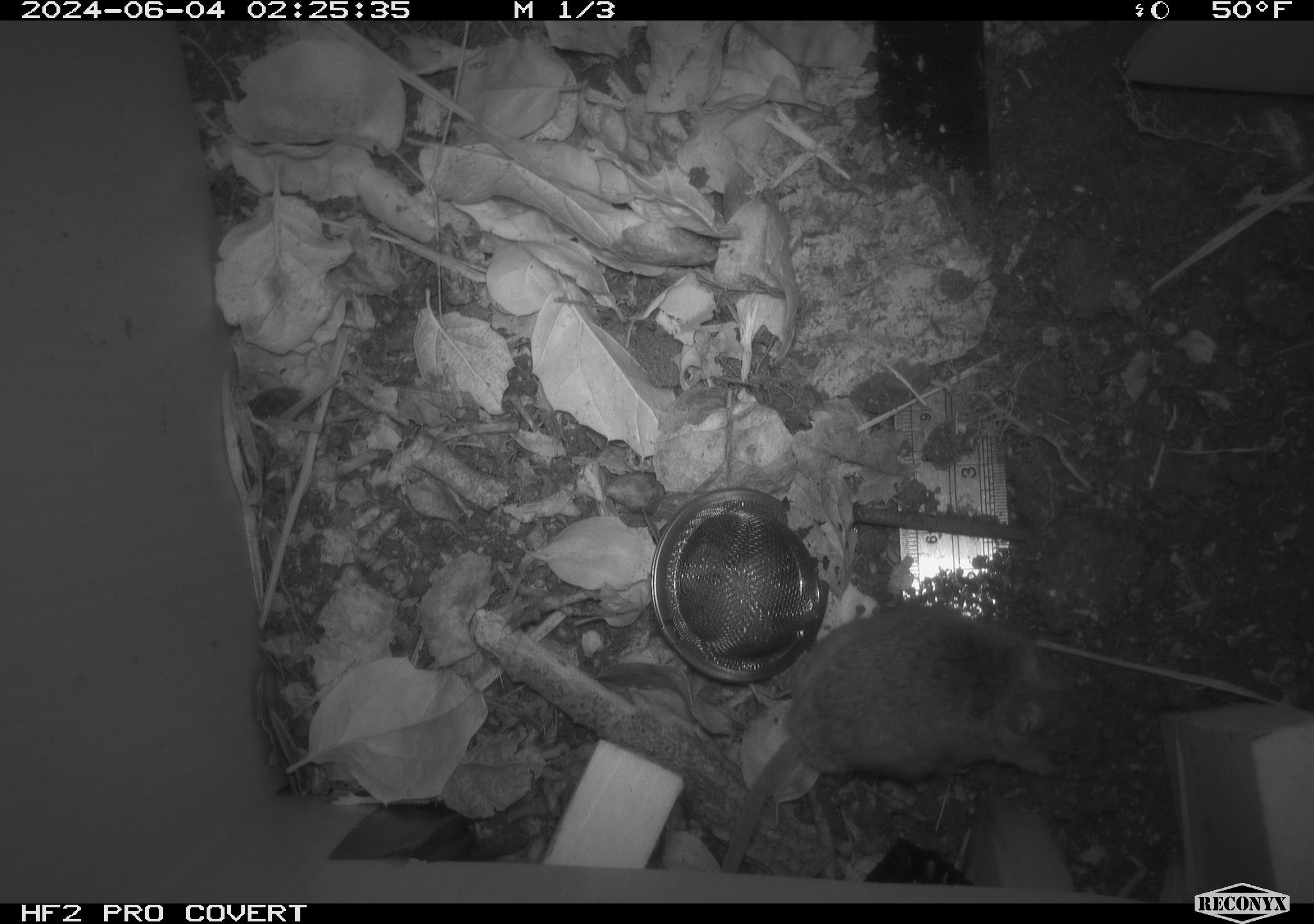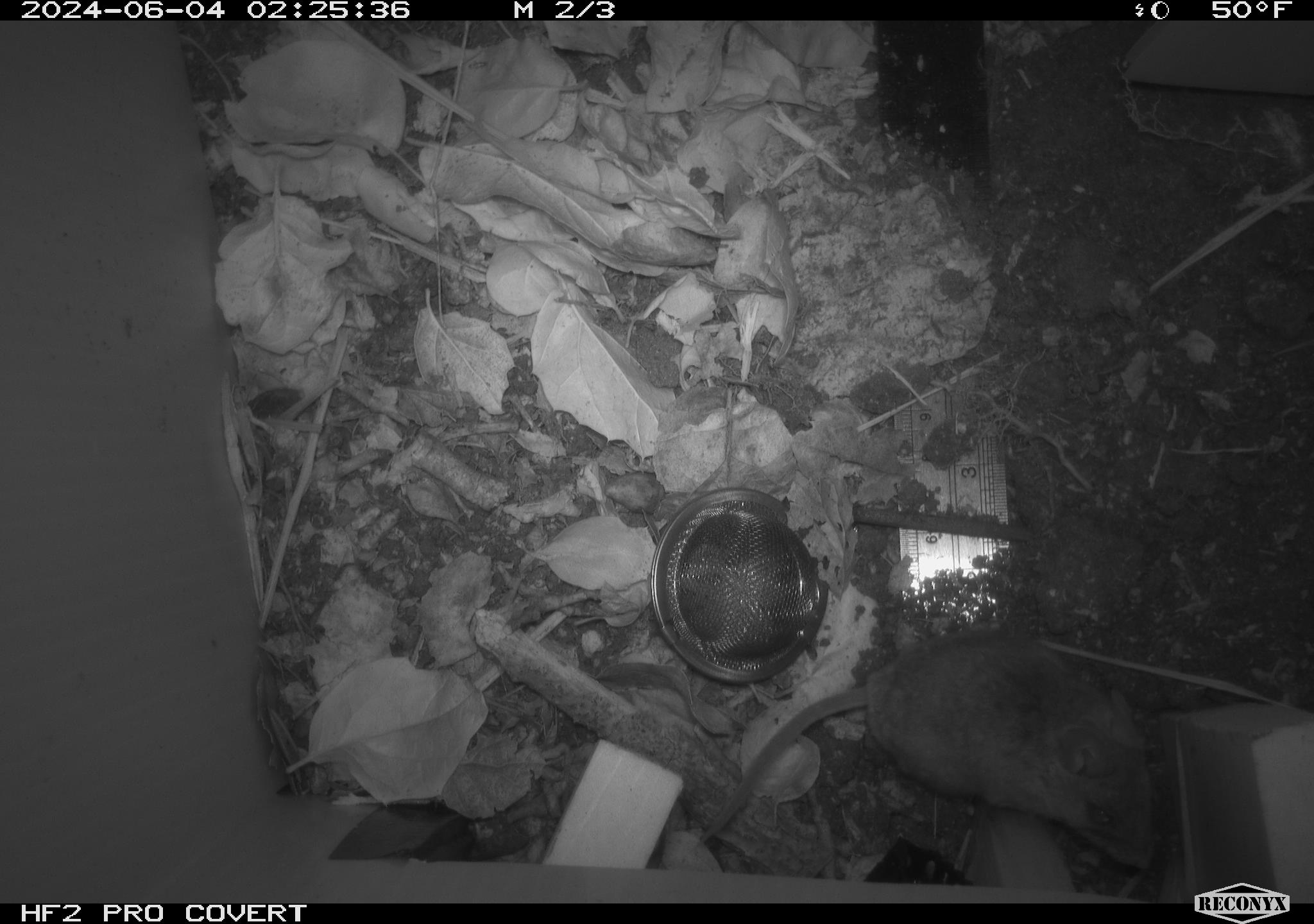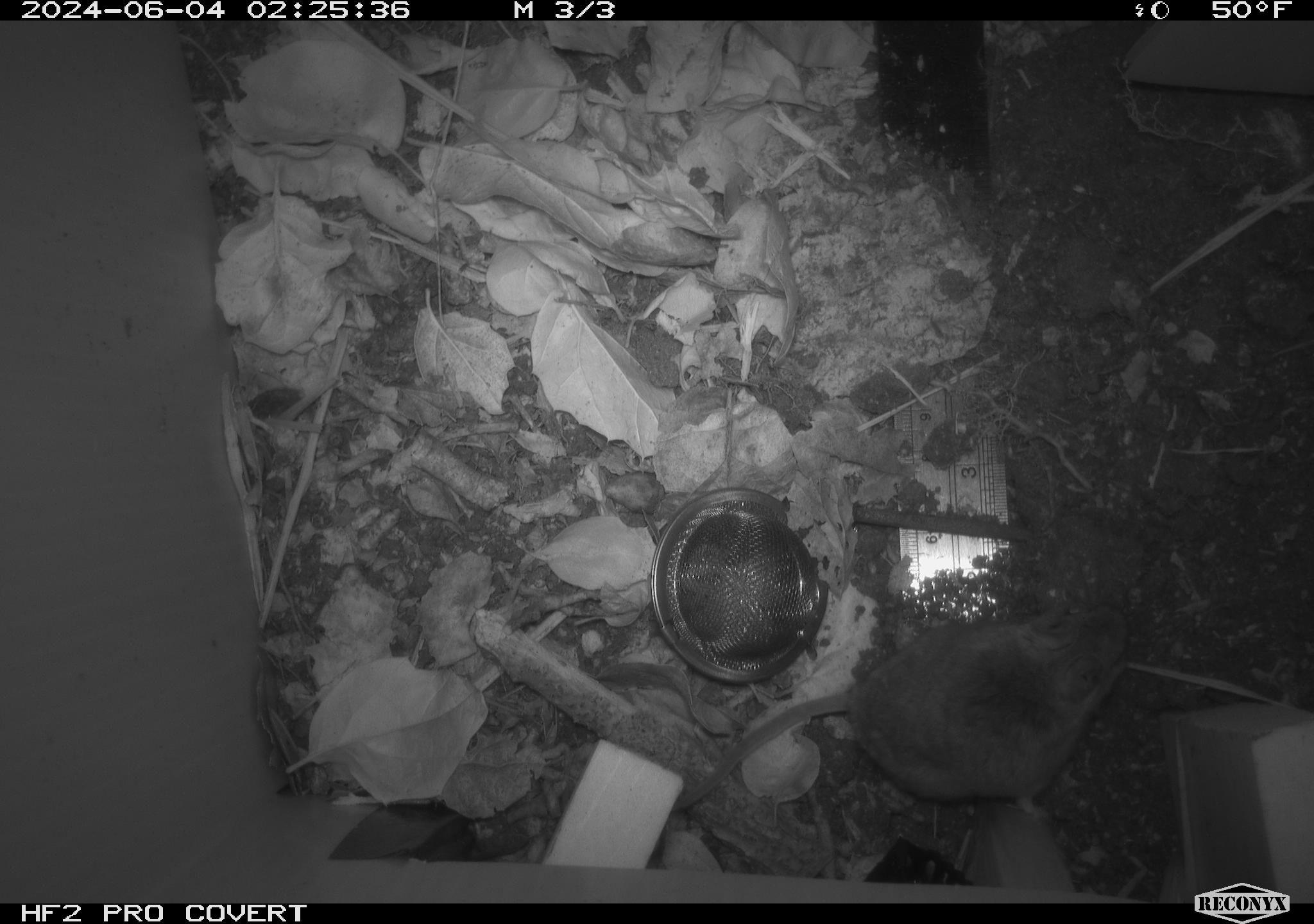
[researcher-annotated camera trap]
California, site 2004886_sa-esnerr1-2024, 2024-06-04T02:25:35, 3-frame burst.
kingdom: Animalia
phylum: Chordata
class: Mammalia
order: Rodentia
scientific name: Rodentia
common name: rodent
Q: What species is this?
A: Rodent (Rodentia).